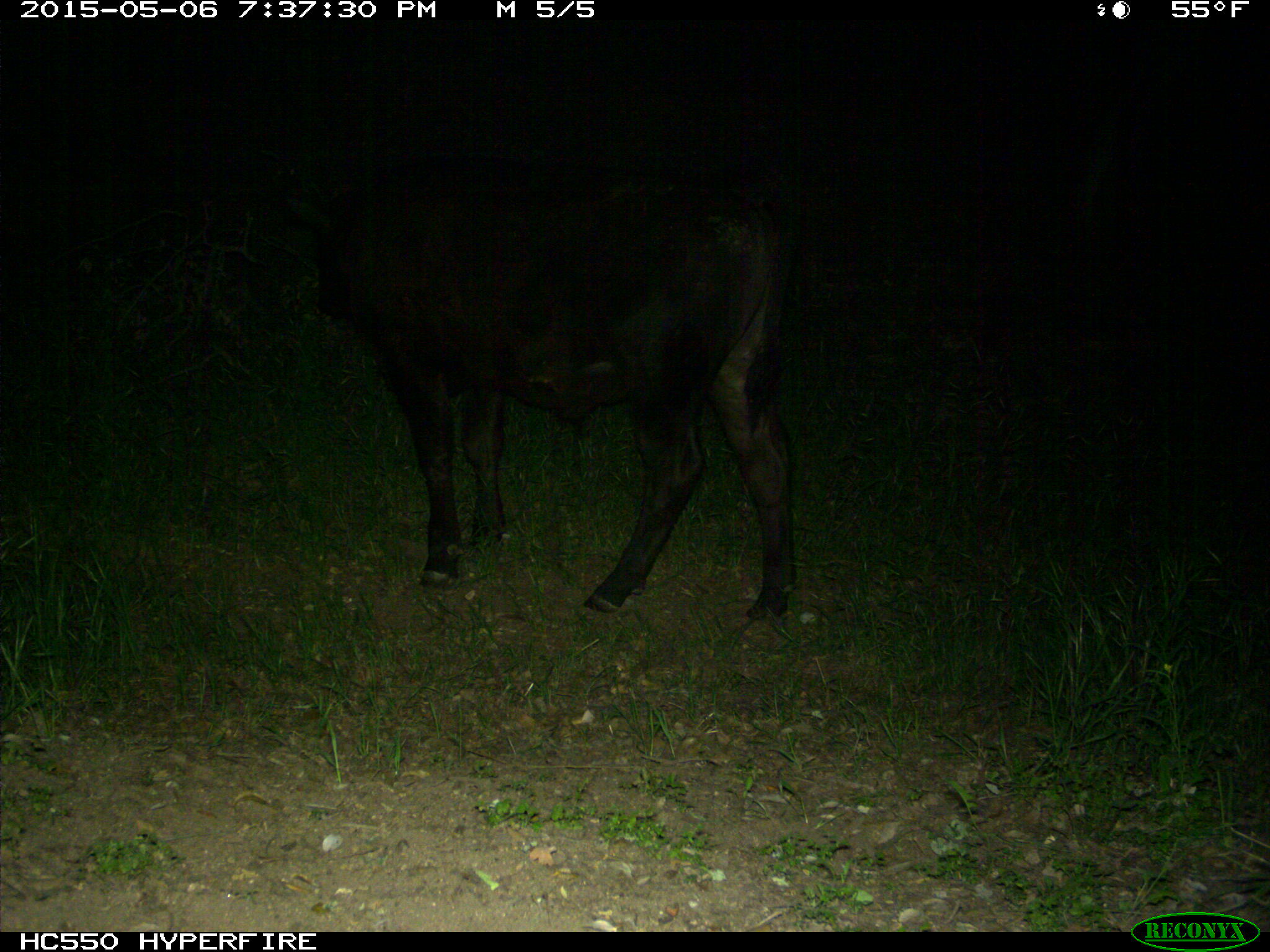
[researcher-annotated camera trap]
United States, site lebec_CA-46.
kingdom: Animalia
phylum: Chordata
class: Mammalia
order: Artiodactyla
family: Bovidae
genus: Bos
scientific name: Bos taurus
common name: domestic cow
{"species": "Bos taurus (domestic cow)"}